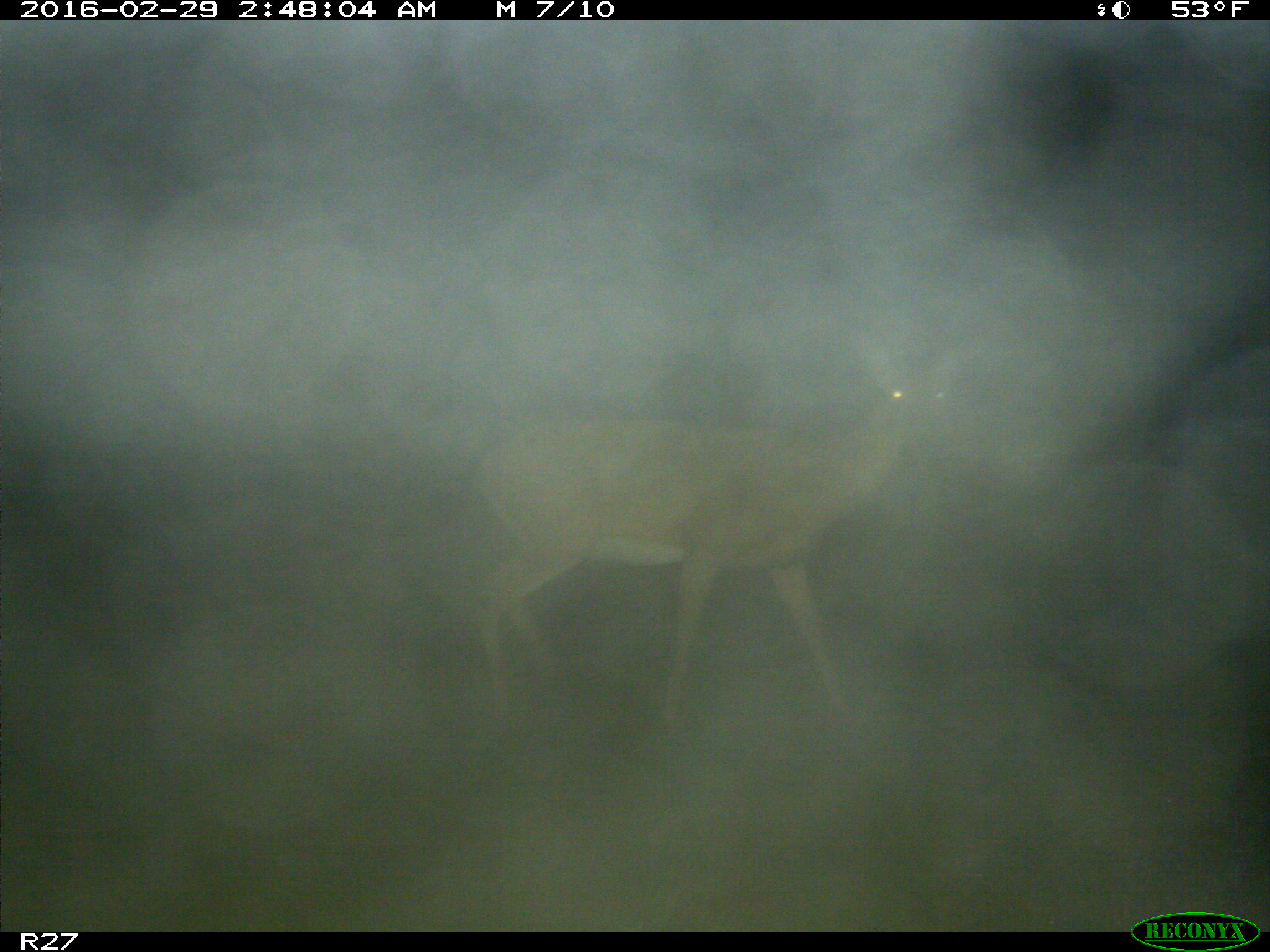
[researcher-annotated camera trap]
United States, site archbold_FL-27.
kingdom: Animalia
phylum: Chordata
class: Mammalia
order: Artiodactyla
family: Cervidae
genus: Odocoileus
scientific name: Odocoileus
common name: deer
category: unidentified deer